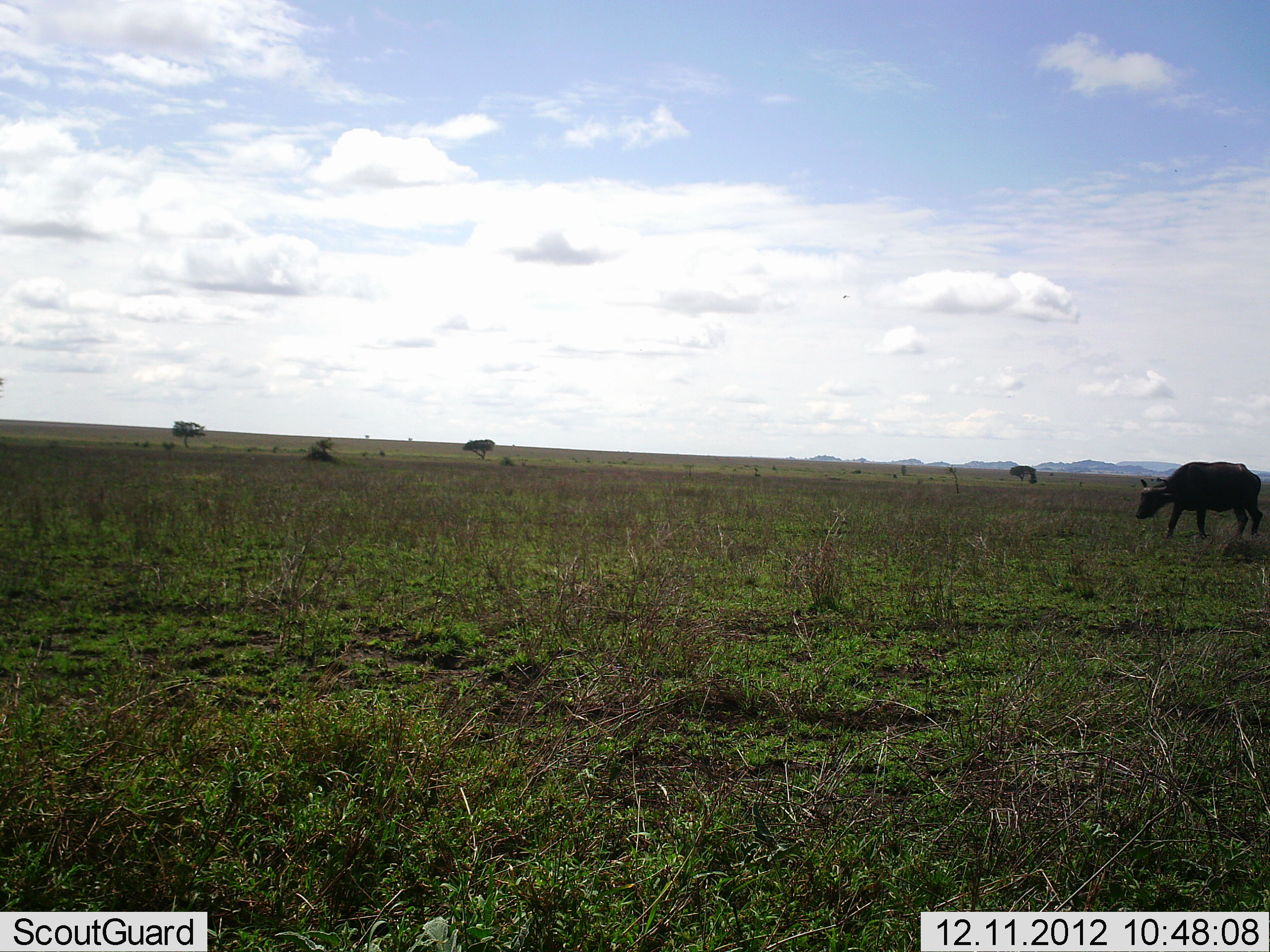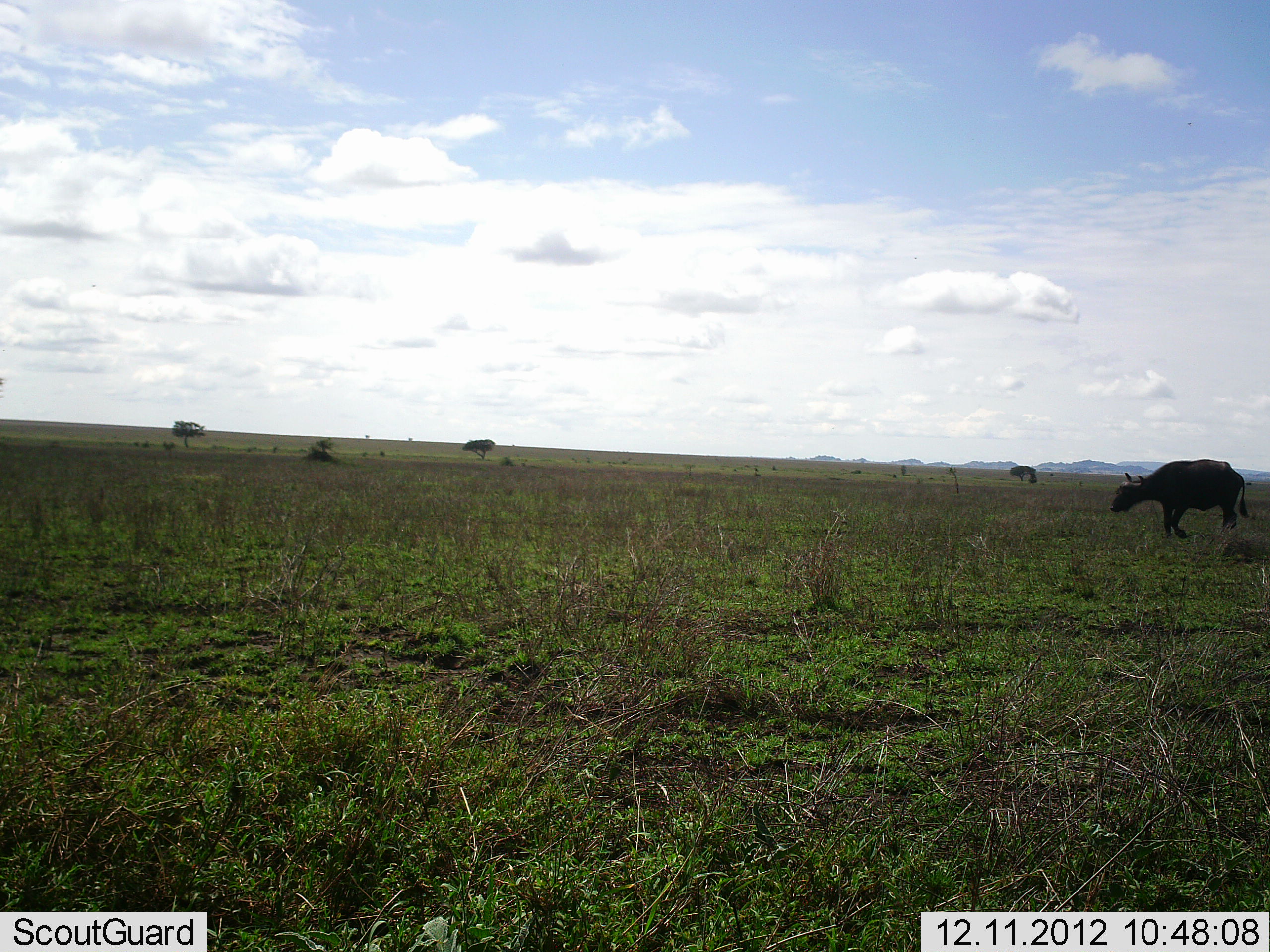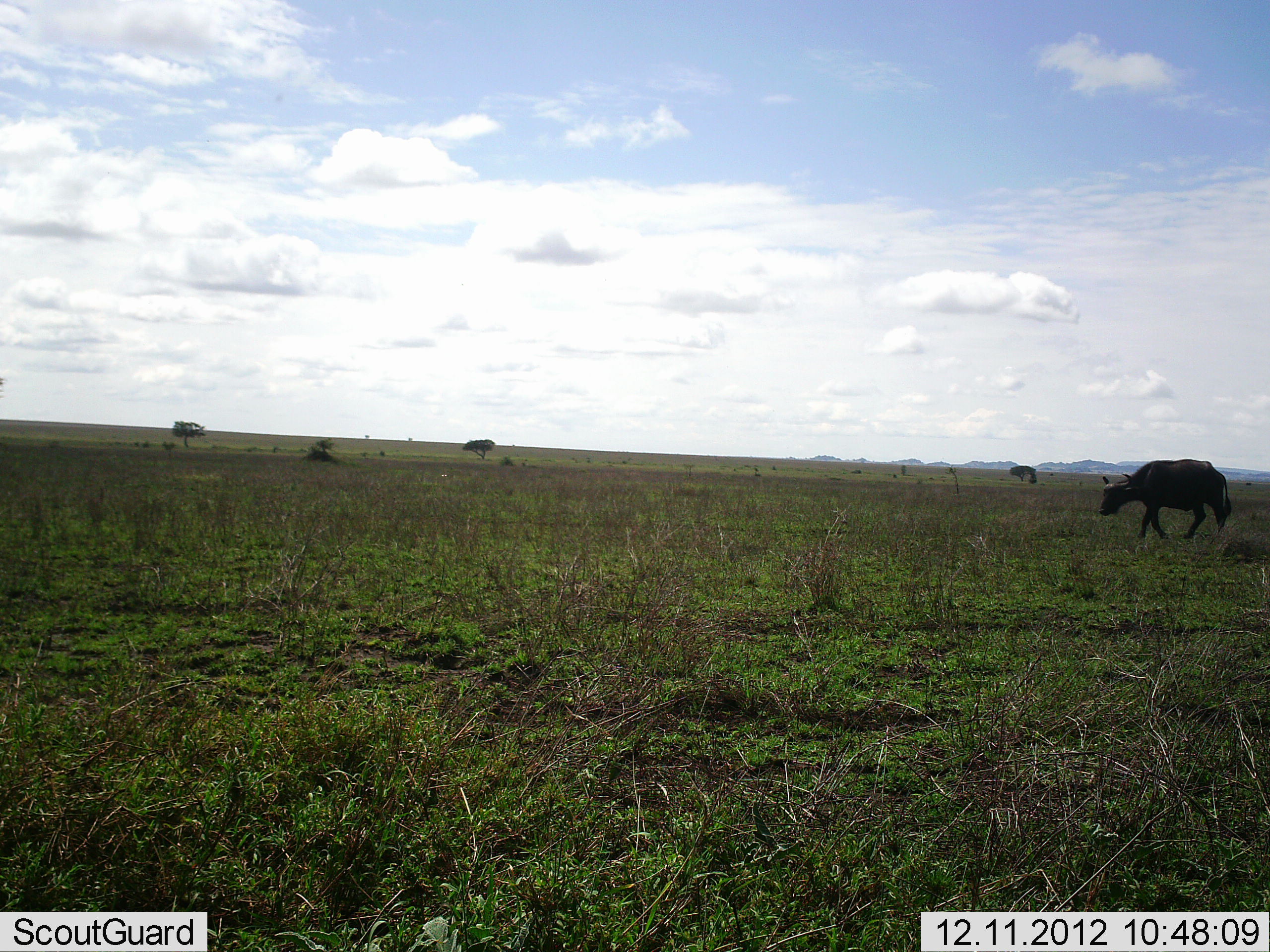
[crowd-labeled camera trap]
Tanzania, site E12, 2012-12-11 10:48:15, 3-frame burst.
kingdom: Animalia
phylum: Chordata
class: Mammalia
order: Artiodactyla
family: Bovidae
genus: Syncerus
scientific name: Syncerus caffer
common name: cape buffalo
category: buffalo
Buffalo (cape buffalo) (Syncerus caffer), count 1. Behavior (volunteer vote fractions): standing 10%, resting 0%, moving 90%, interacting 0%. Young present (vote fraction): 0%. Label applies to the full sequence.